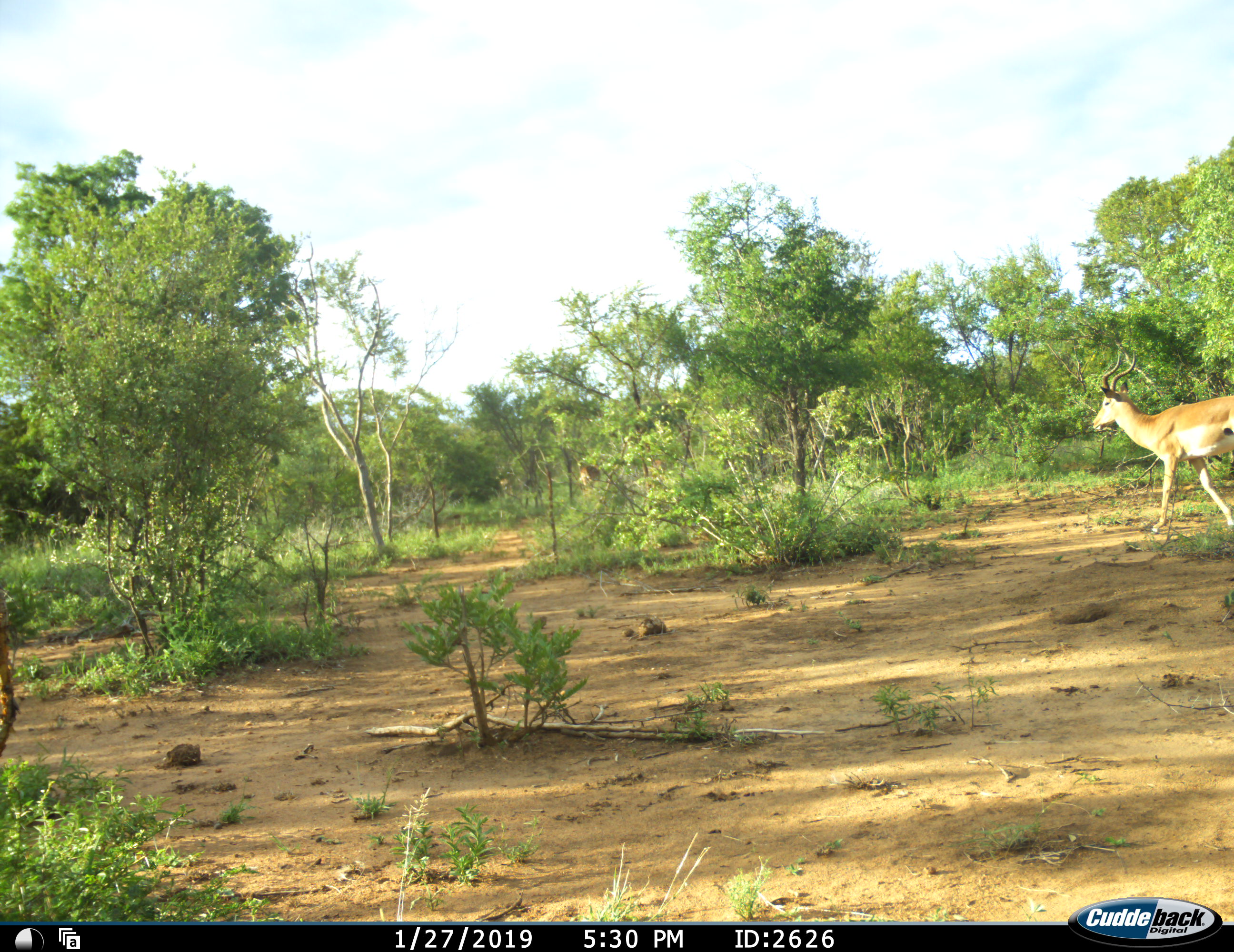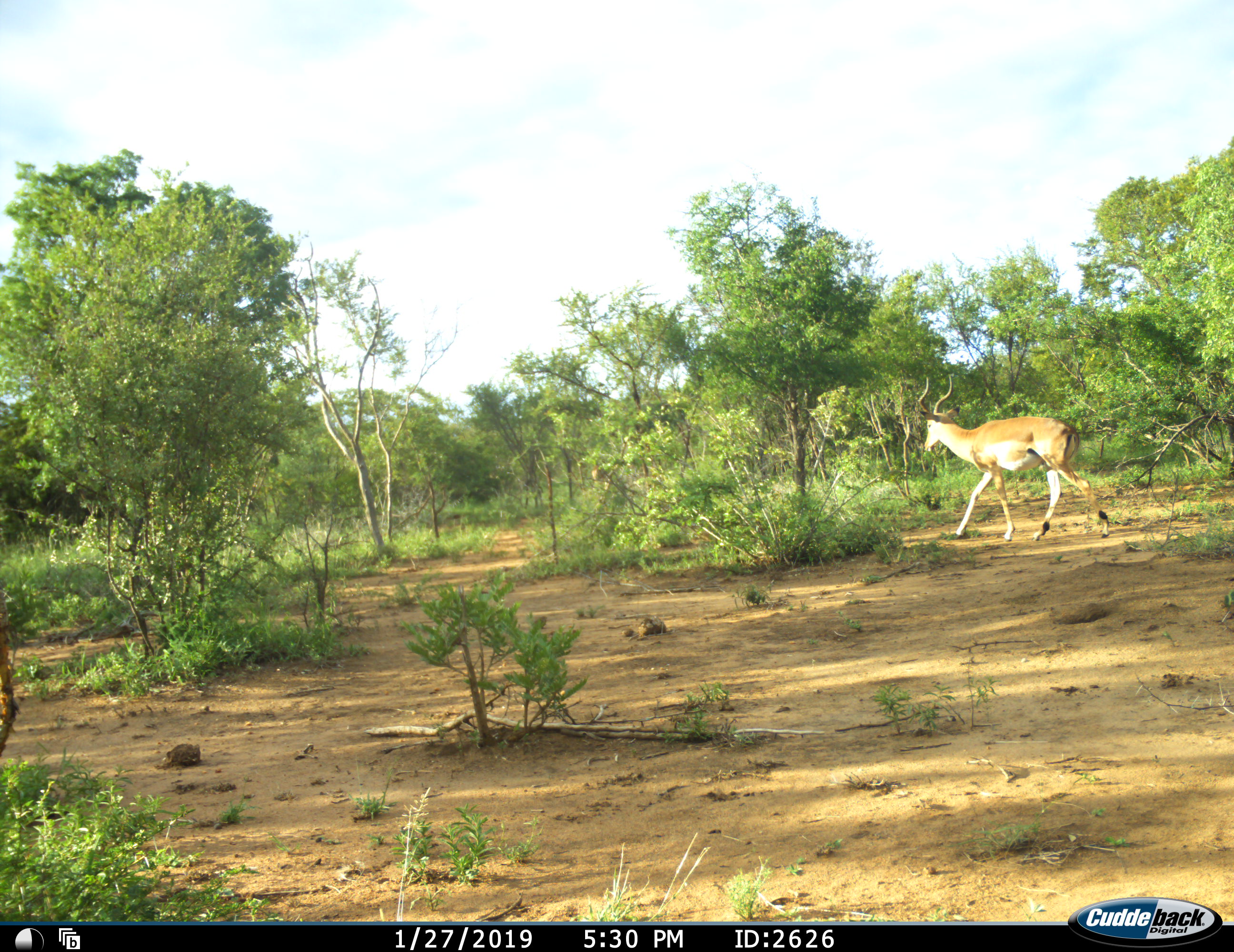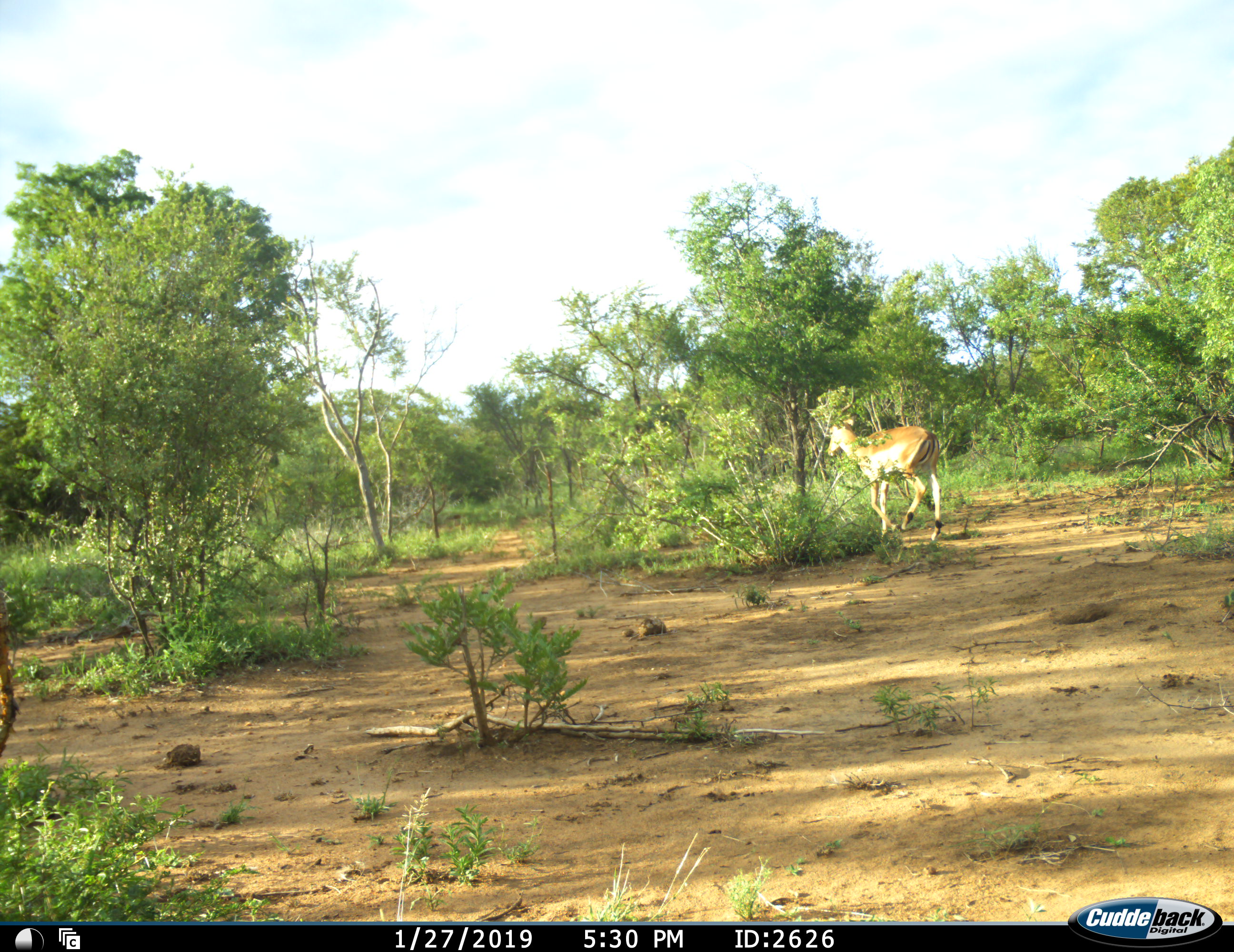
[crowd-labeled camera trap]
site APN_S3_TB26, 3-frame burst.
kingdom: Animalia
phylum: Chordata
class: Mammalia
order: Artiodactyla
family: Bovidae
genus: Aepyceros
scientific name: Aepyceros melampus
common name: impala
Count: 4.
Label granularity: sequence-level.